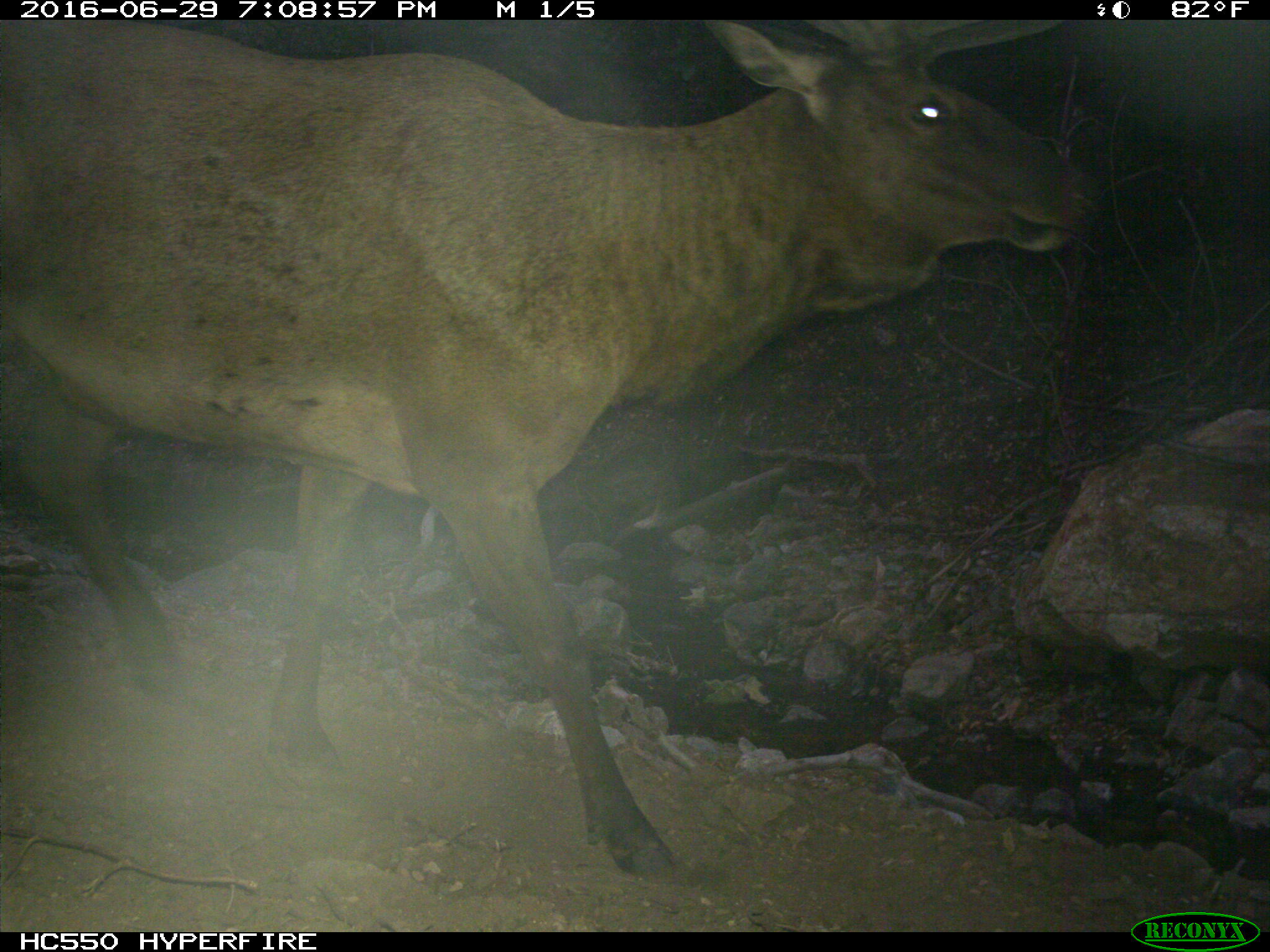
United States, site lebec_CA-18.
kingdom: Animalia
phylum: Chordata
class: Mammalia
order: Artiodactyla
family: Cervidae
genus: Cervus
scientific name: Cervus canadensis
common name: elk